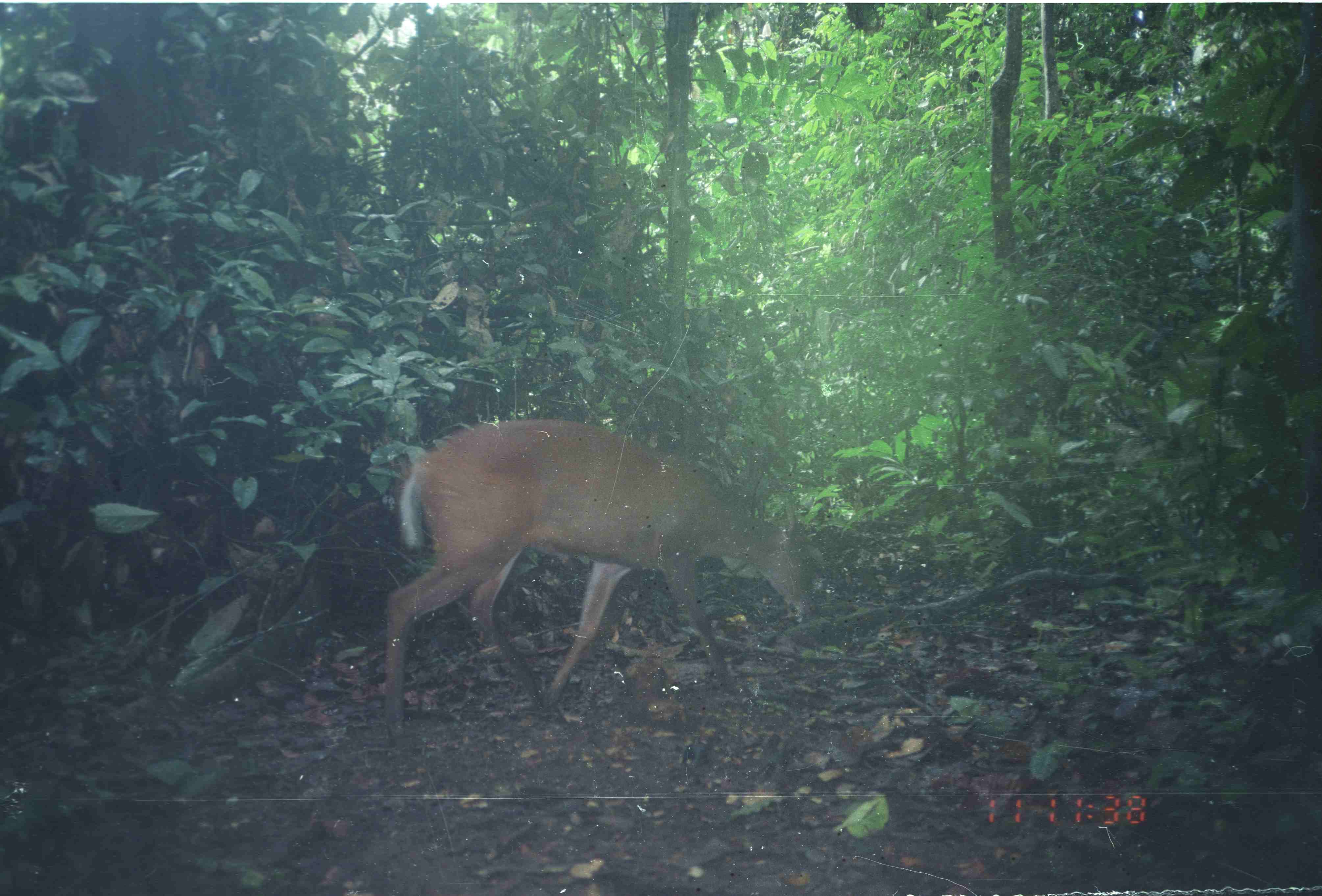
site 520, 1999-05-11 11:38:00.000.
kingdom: Animalia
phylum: Chordata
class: Mammalia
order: Artiodactyla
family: Cervidae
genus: Muntiacus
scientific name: Muntiacus muntjak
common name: southern red muntjac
Muntiacus muntjak (southern red muntjac), count 1.